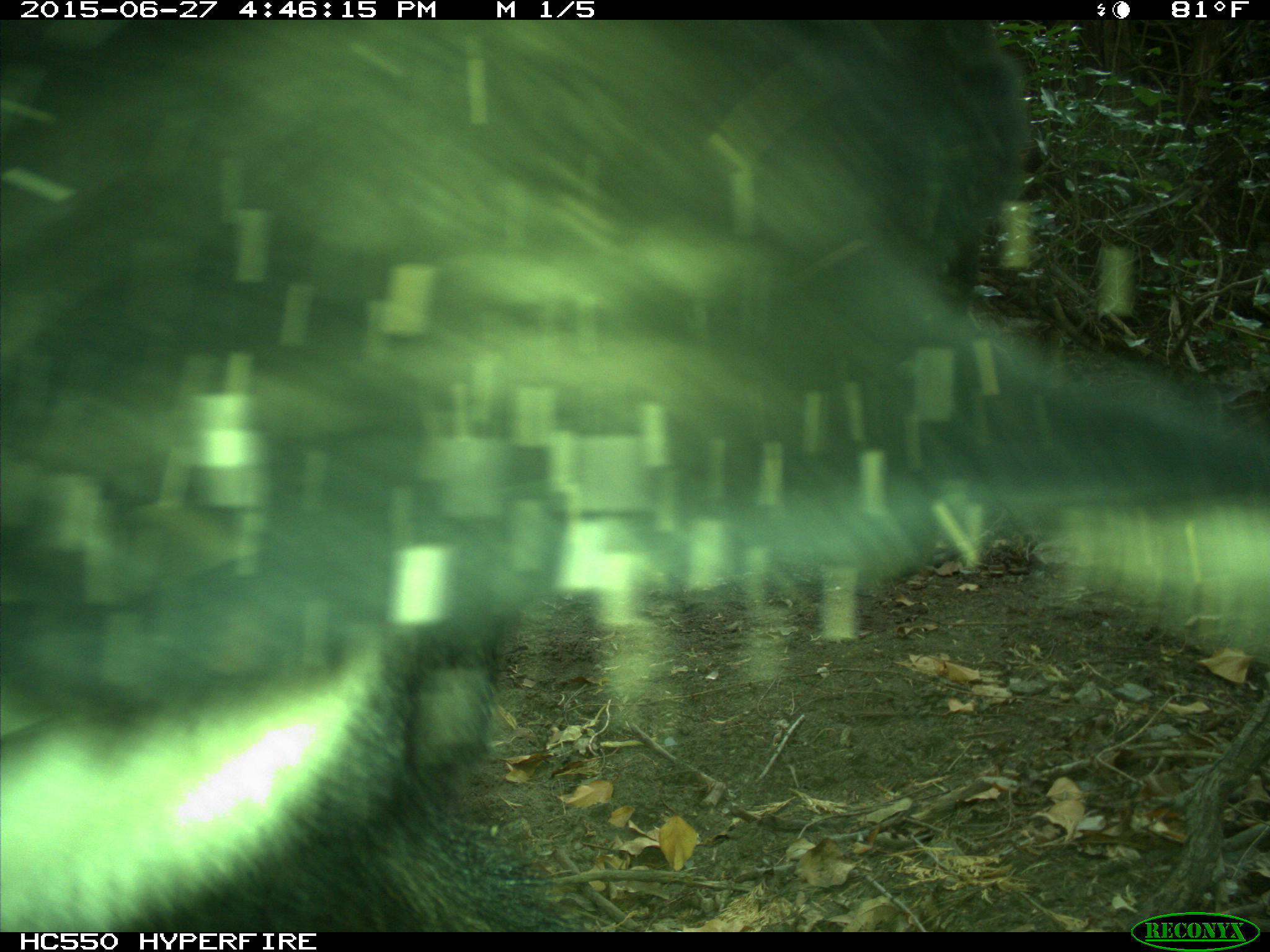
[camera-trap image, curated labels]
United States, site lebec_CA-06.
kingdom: Animalia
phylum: Chordata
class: Mammalia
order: Carnivora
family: Ursidae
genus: Ursus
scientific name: Ursus americanus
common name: american black bear